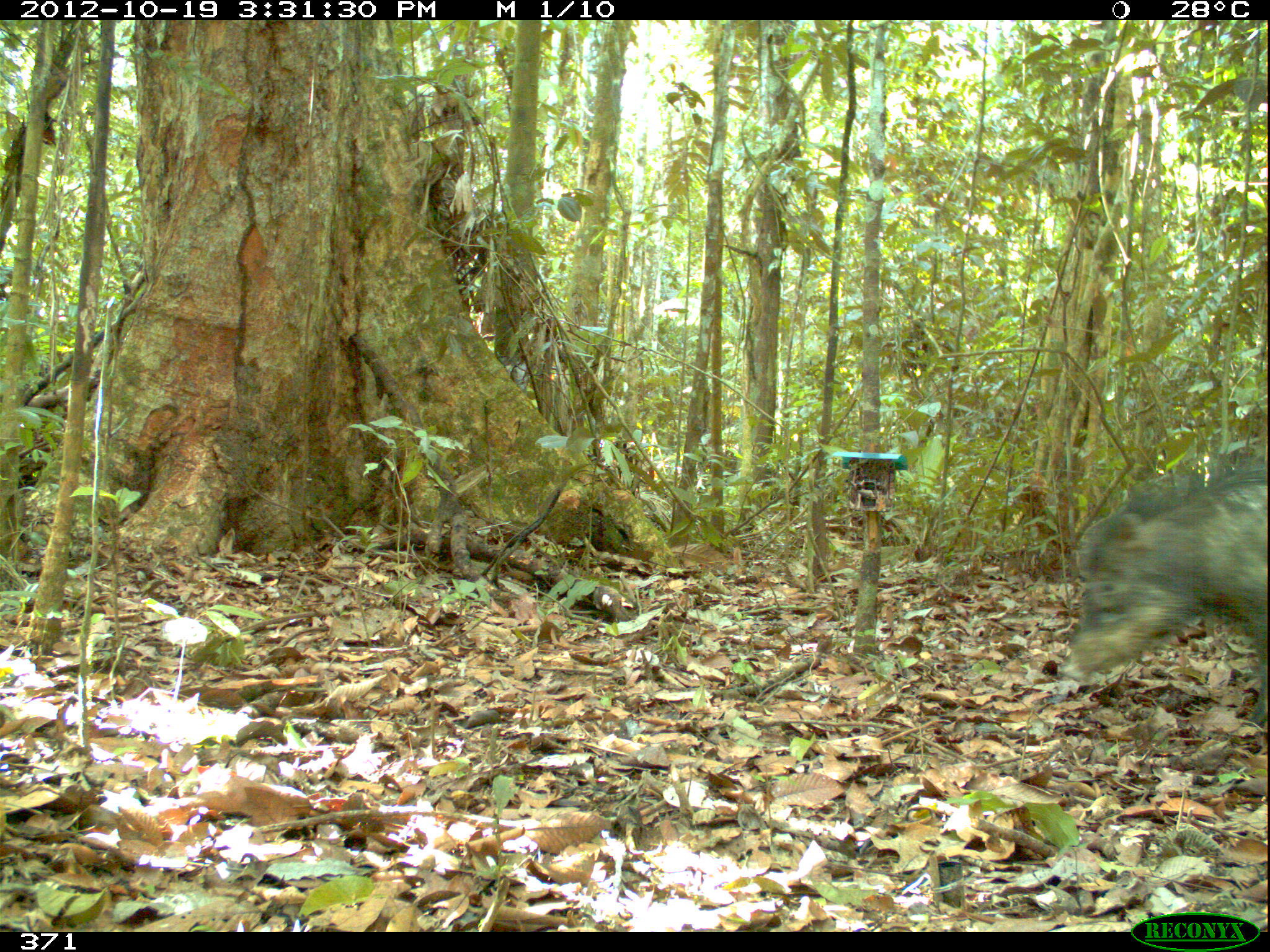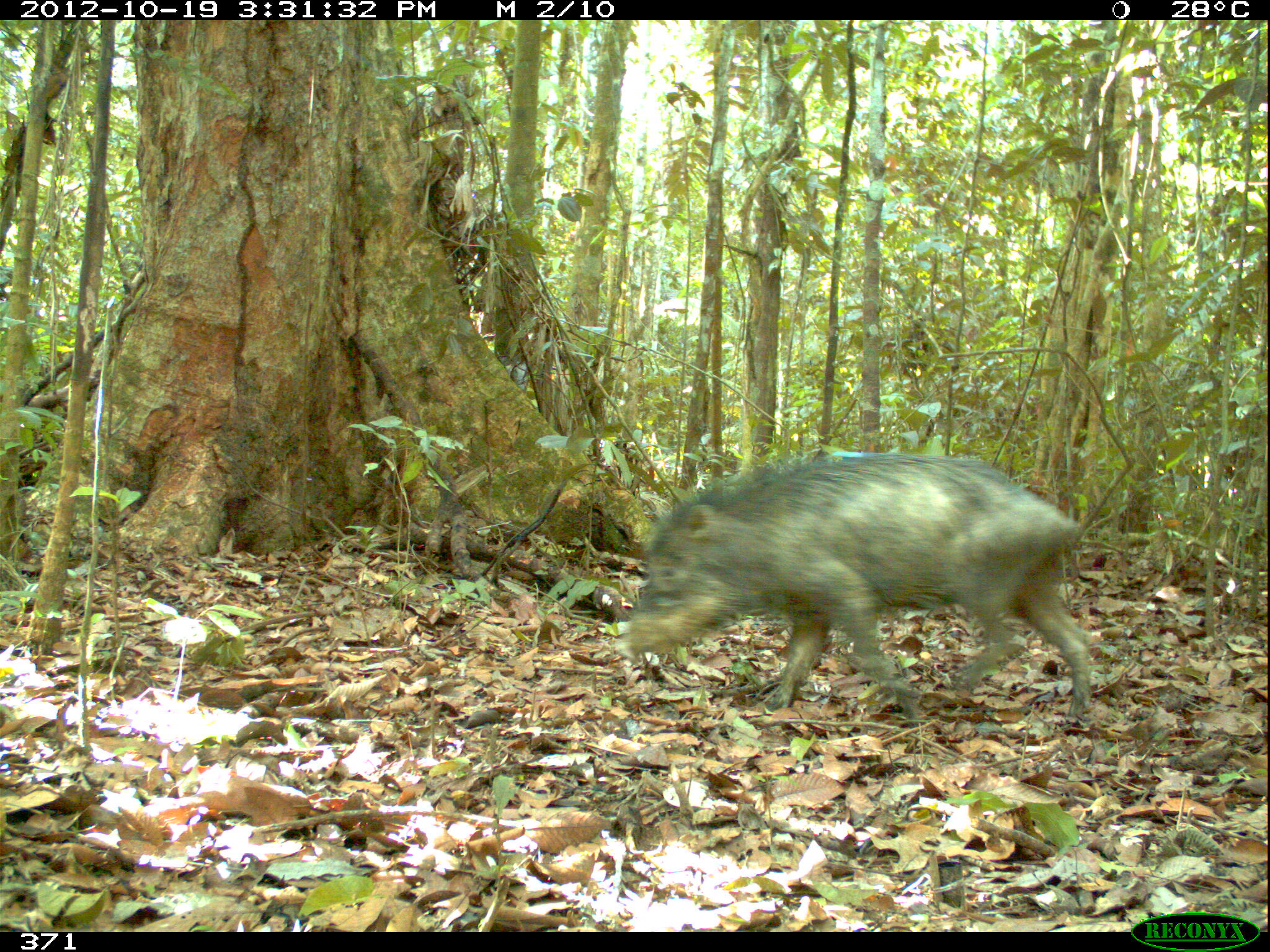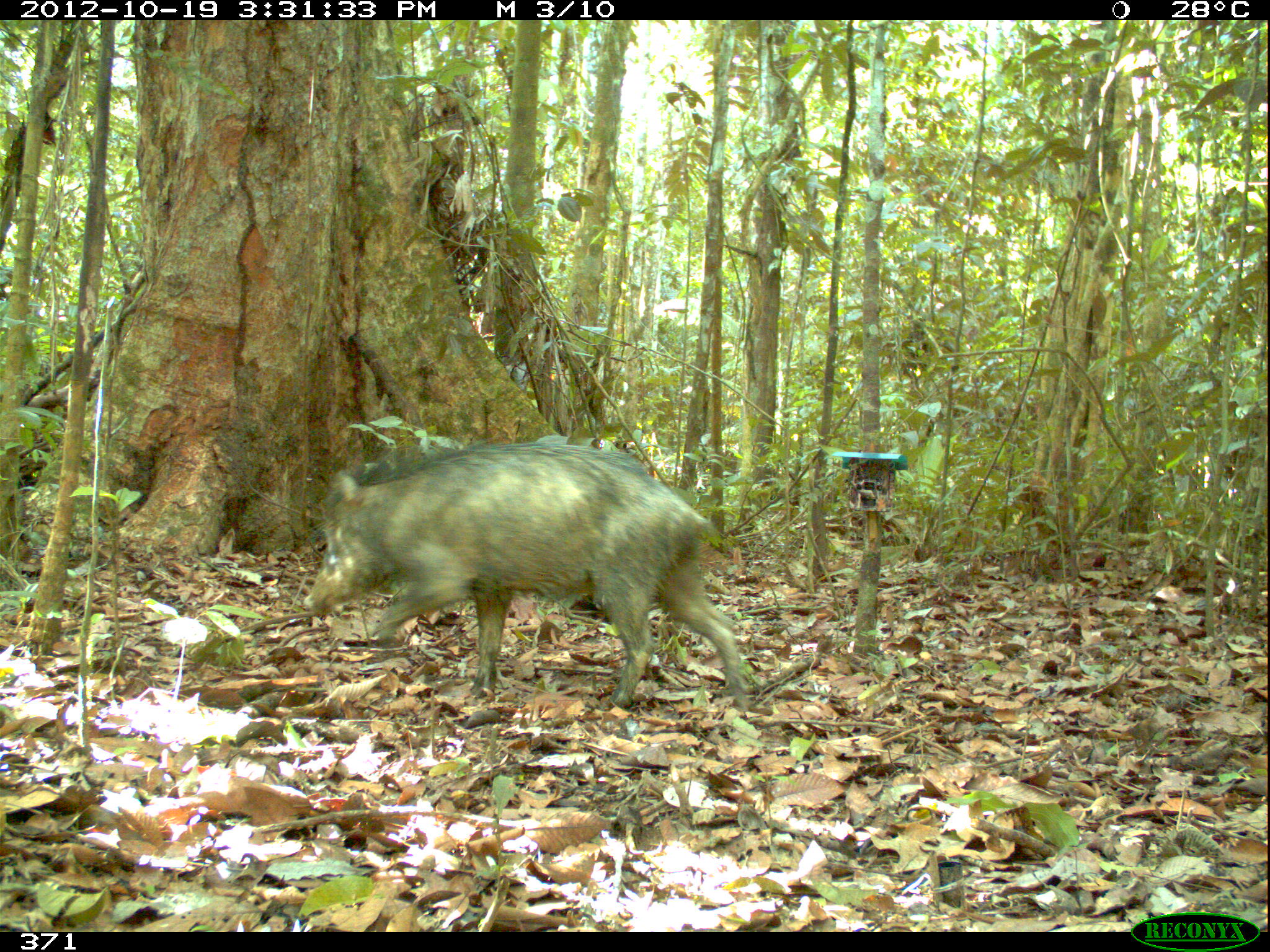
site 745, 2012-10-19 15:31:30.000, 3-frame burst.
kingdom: Animalia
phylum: Chordata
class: Mammalia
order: Artiodactyla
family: Tayassuidae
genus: Tayassu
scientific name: Tayassu pecari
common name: white-lipped peccary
Tayassu pecari (white-lipped peccary).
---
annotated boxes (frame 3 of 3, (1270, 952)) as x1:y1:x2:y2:
tayassu pecari: 298:434:753:709